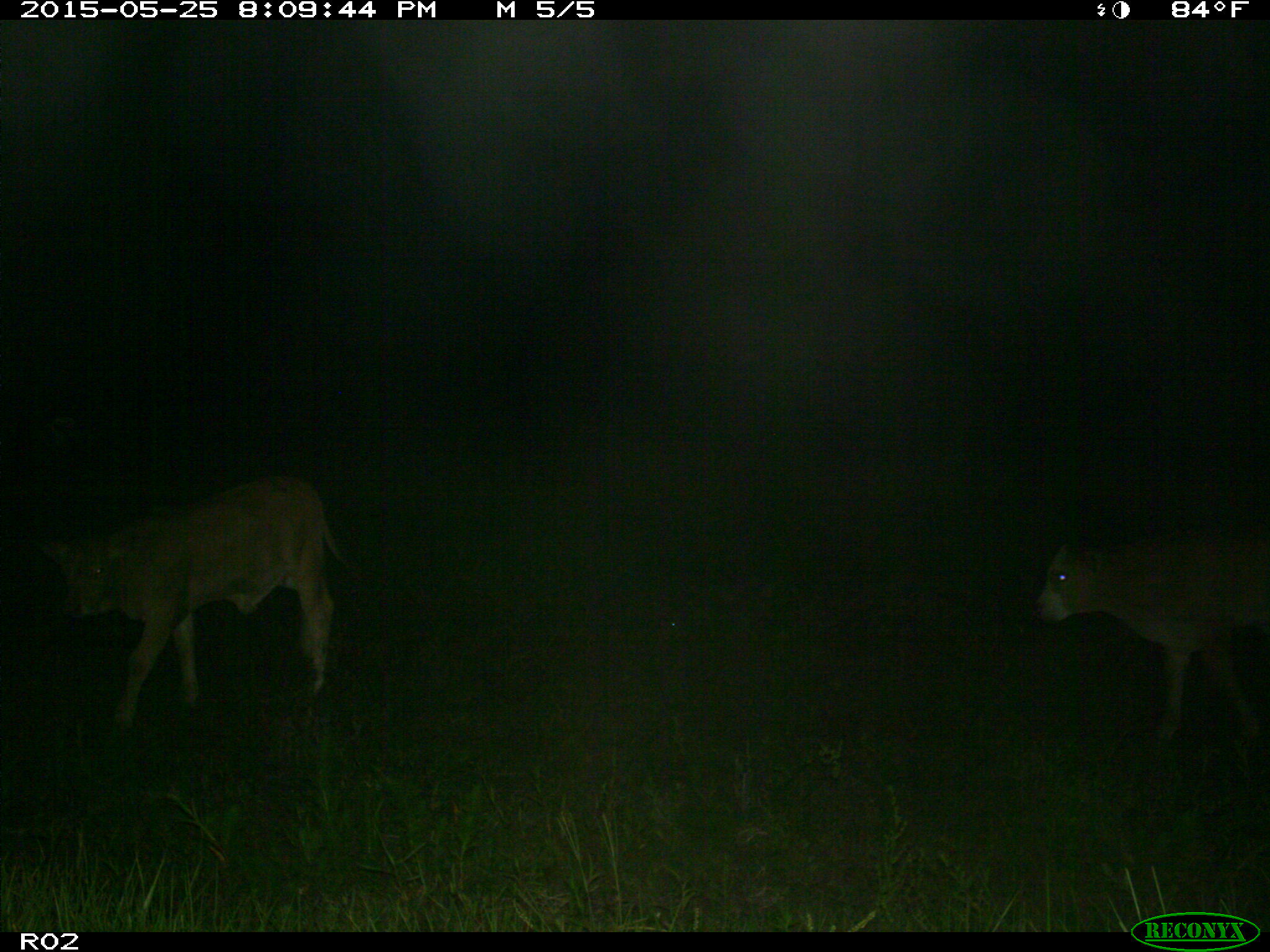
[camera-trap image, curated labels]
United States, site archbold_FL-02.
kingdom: Animalia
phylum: Chordata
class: Mammalia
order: Artiodactyla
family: Bovidae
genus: Bos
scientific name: Bos taurus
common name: domestic cow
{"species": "Bos taurus (domestic cow)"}